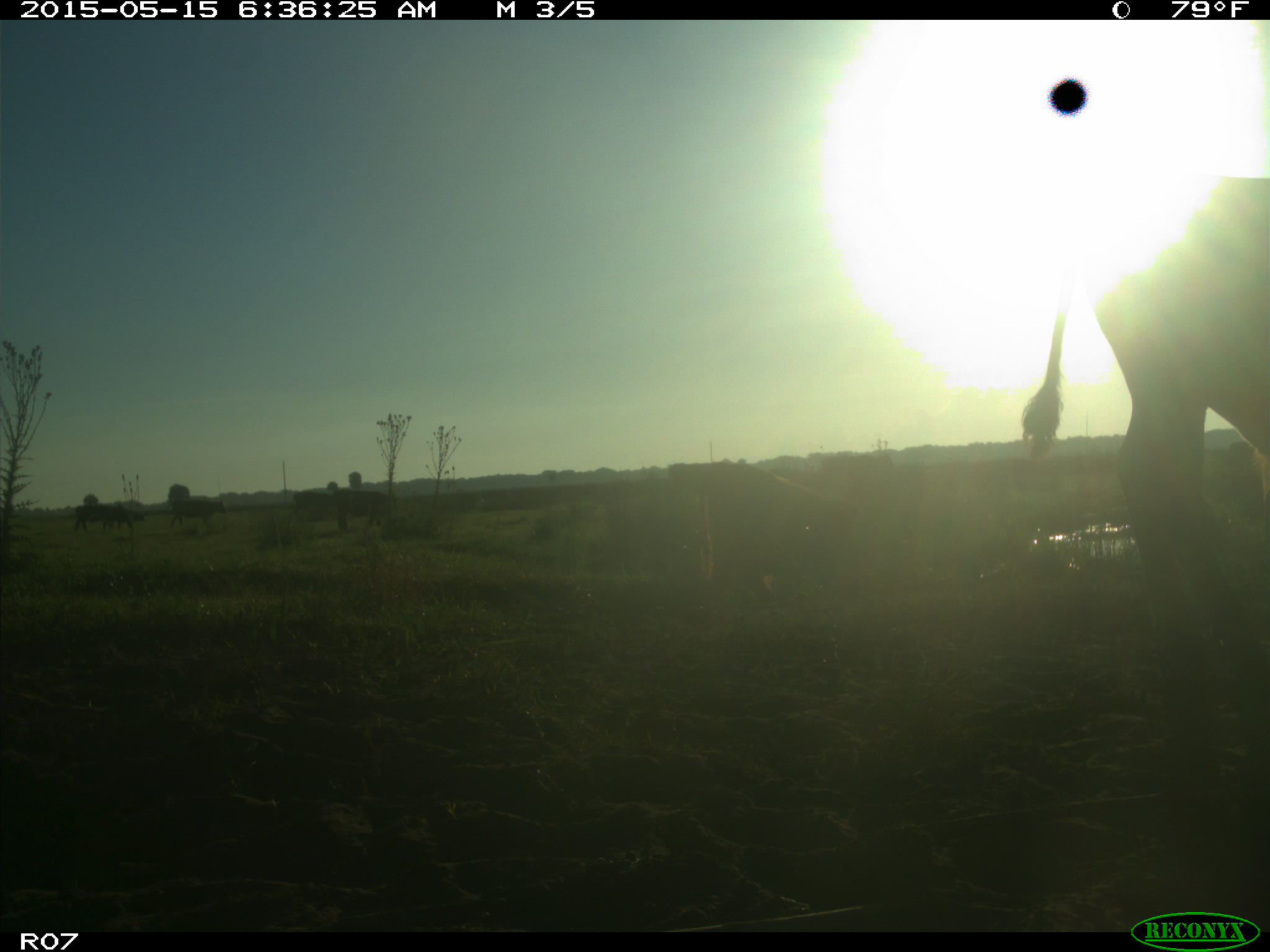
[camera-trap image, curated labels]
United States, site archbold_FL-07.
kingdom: Animalia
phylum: Chordata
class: Mammalia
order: Artiodactyla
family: Bovidae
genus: Bos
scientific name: Bos taurus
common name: domestic cow